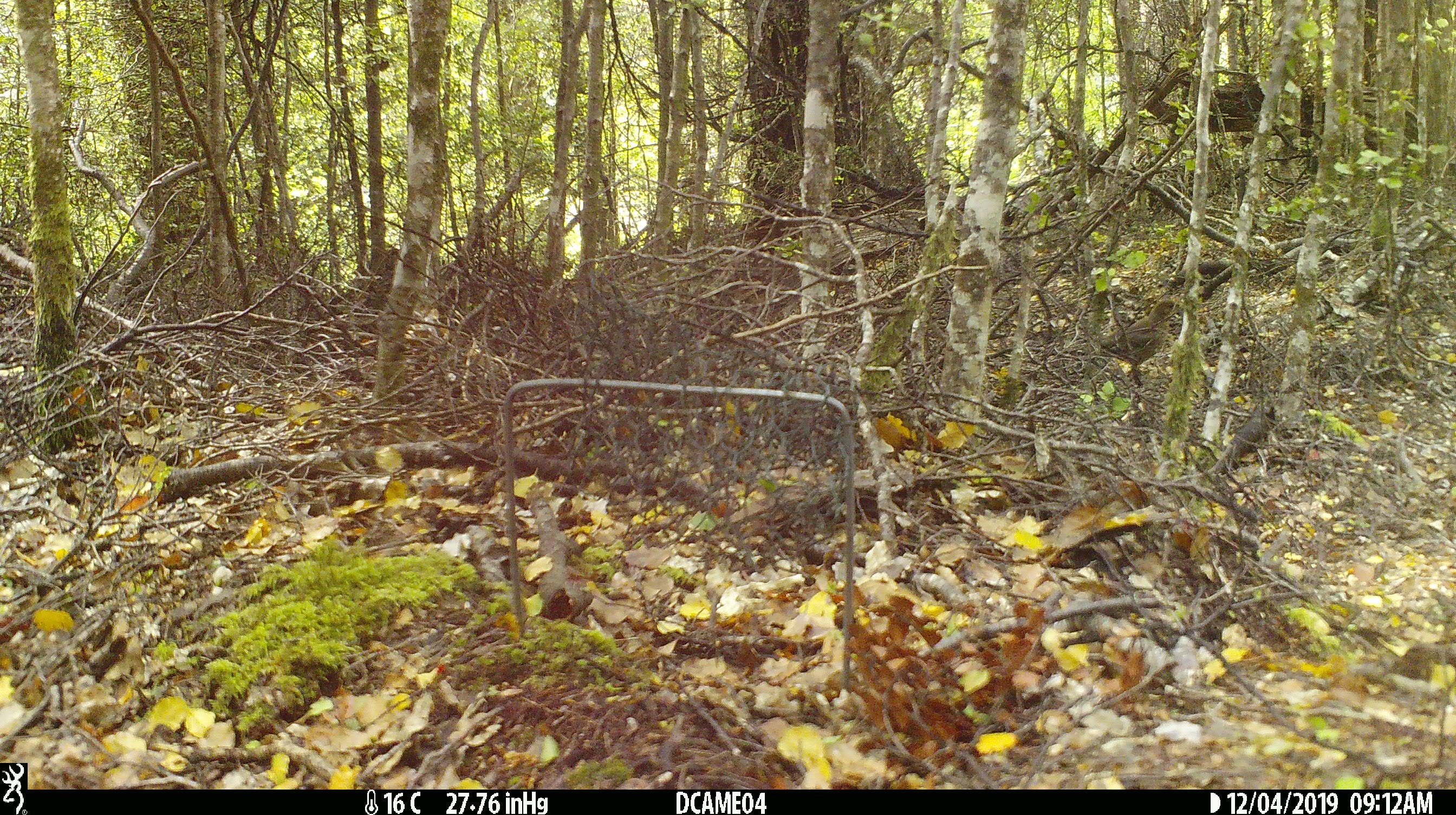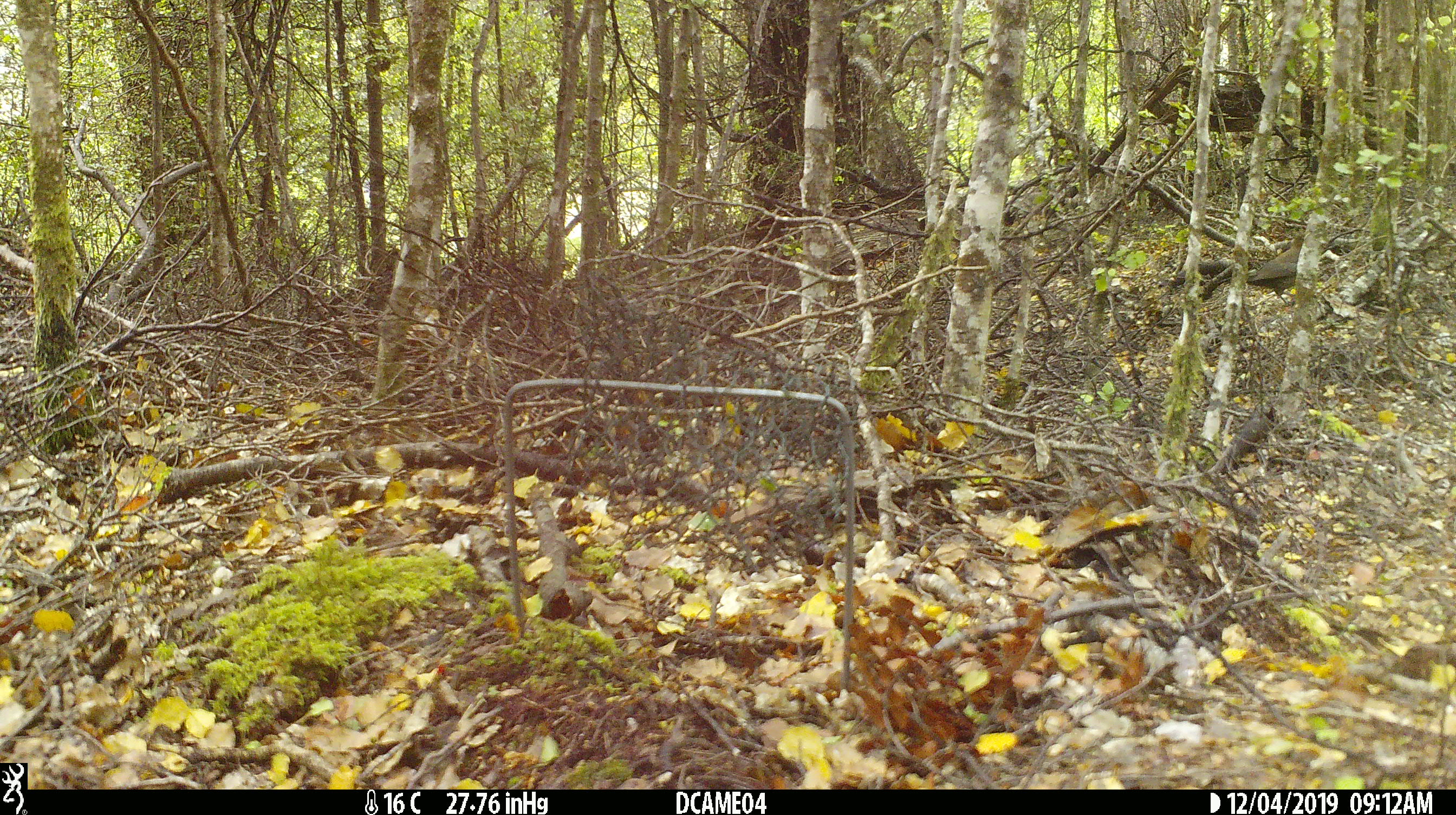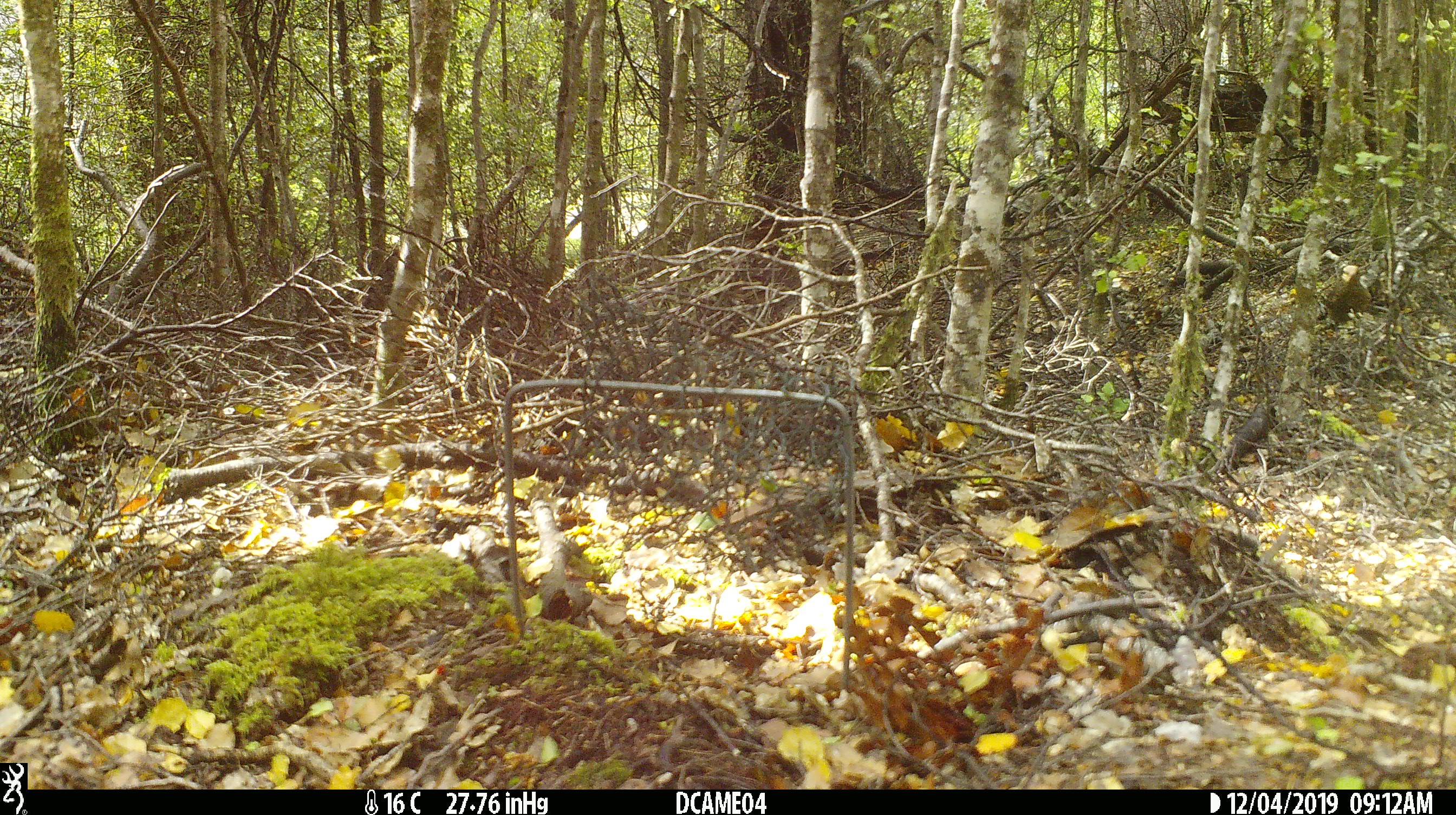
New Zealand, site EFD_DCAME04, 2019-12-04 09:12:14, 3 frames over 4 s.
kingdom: Animalia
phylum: Chordata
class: Aves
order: Passeriformes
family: Turdidae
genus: Turdus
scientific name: Turdus merula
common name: eurasian blackbird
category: blackbird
Blackbird (eurasian blackbird) (Turdus merula).